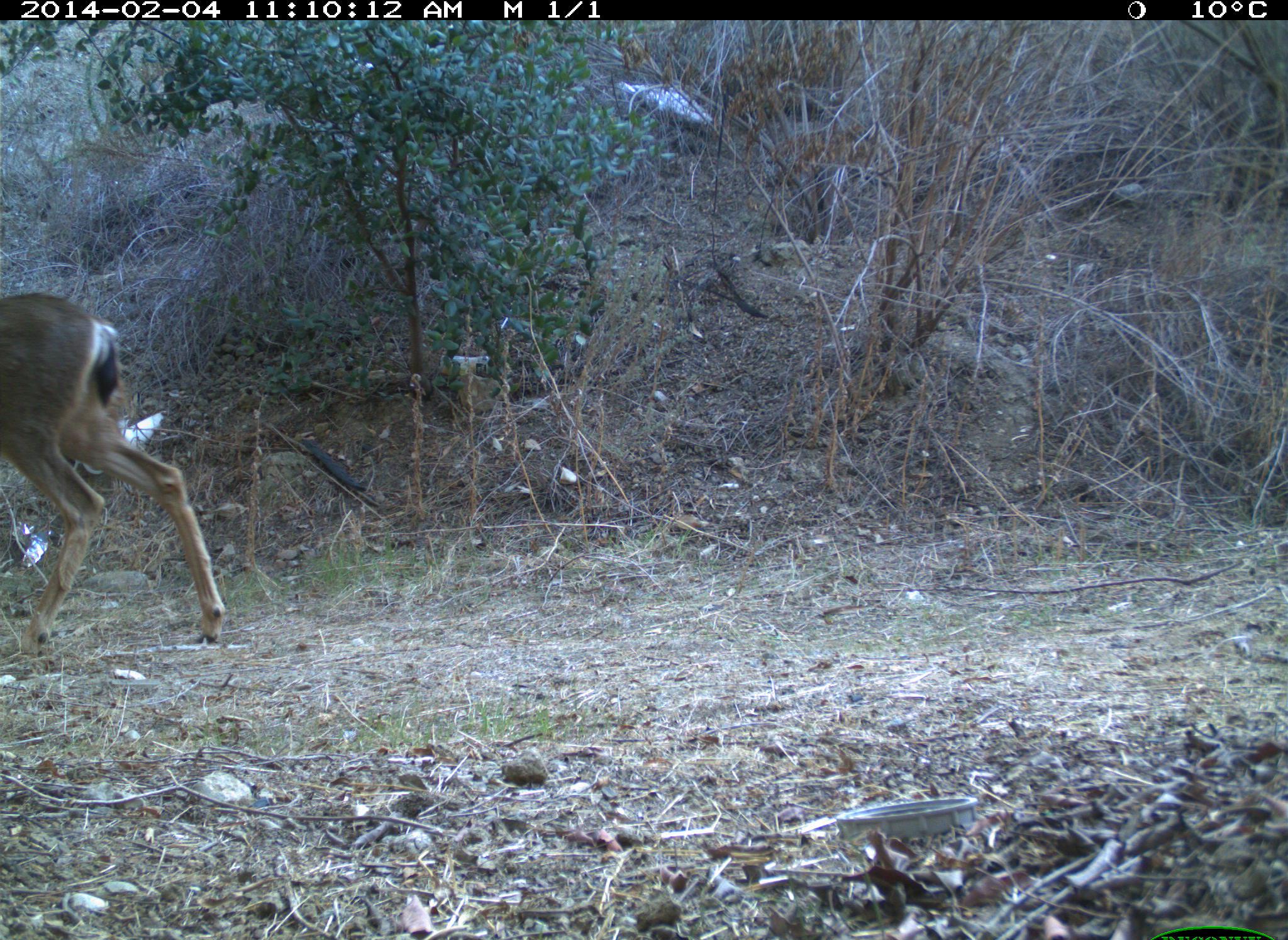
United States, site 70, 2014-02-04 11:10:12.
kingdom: Animalia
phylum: Chordata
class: Mammalia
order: Artiodactyla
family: Cervidae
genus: Odocoileus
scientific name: Odocoileus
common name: deer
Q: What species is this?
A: Deer (Odocoileus).